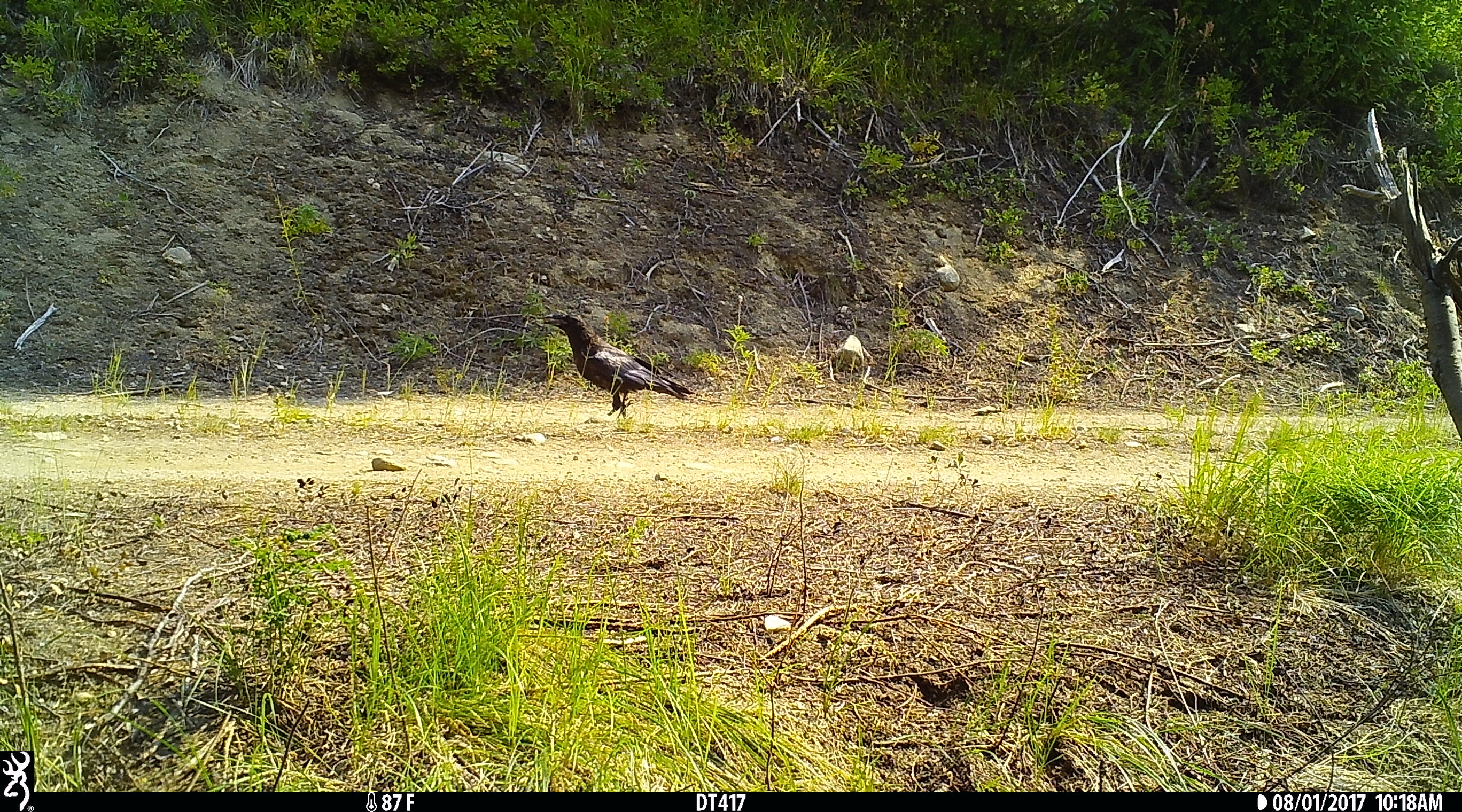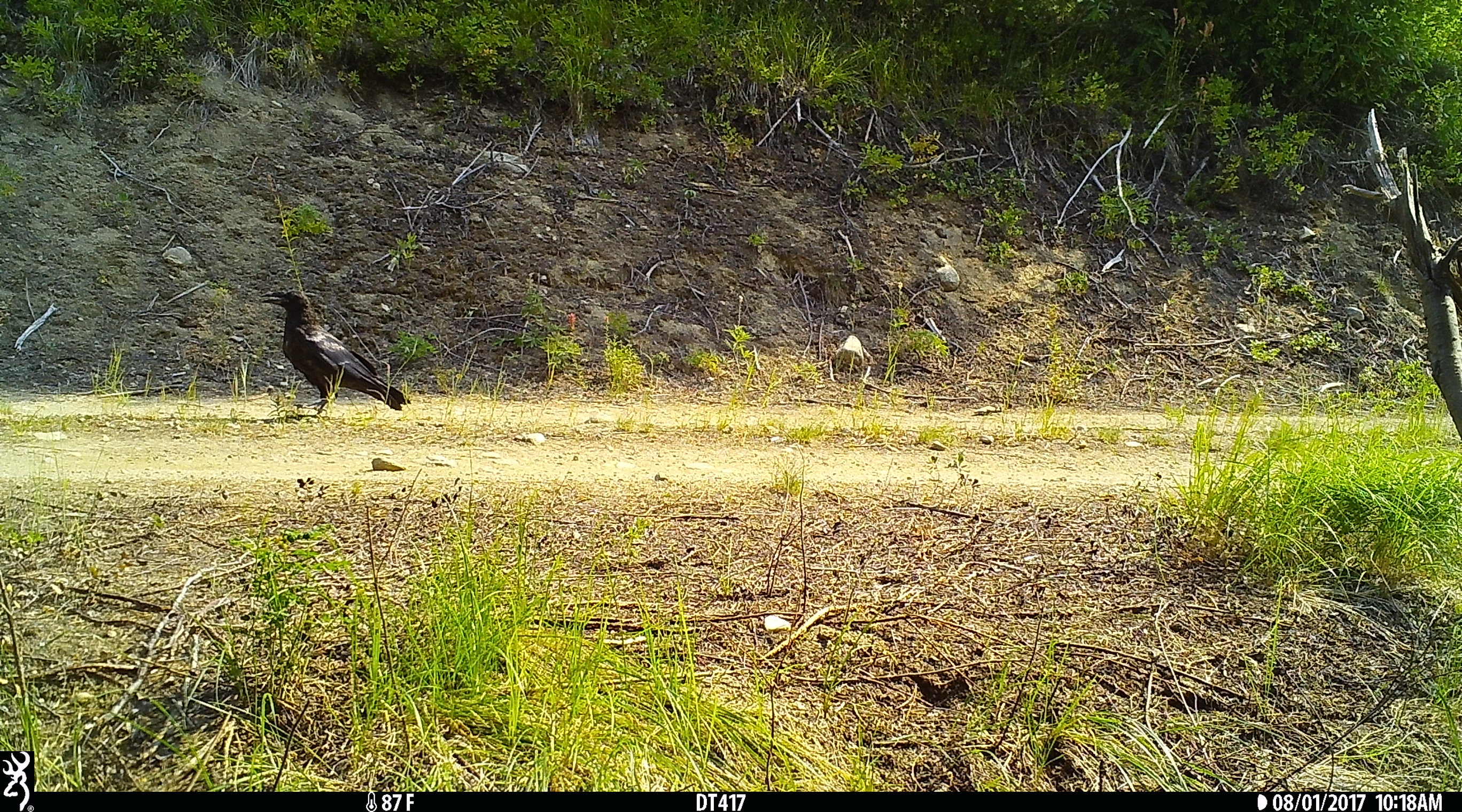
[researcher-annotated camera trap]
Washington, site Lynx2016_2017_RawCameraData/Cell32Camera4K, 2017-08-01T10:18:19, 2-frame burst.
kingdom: Animalia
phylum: Chordata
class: Aves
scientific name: Aves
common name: birds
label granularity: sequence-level